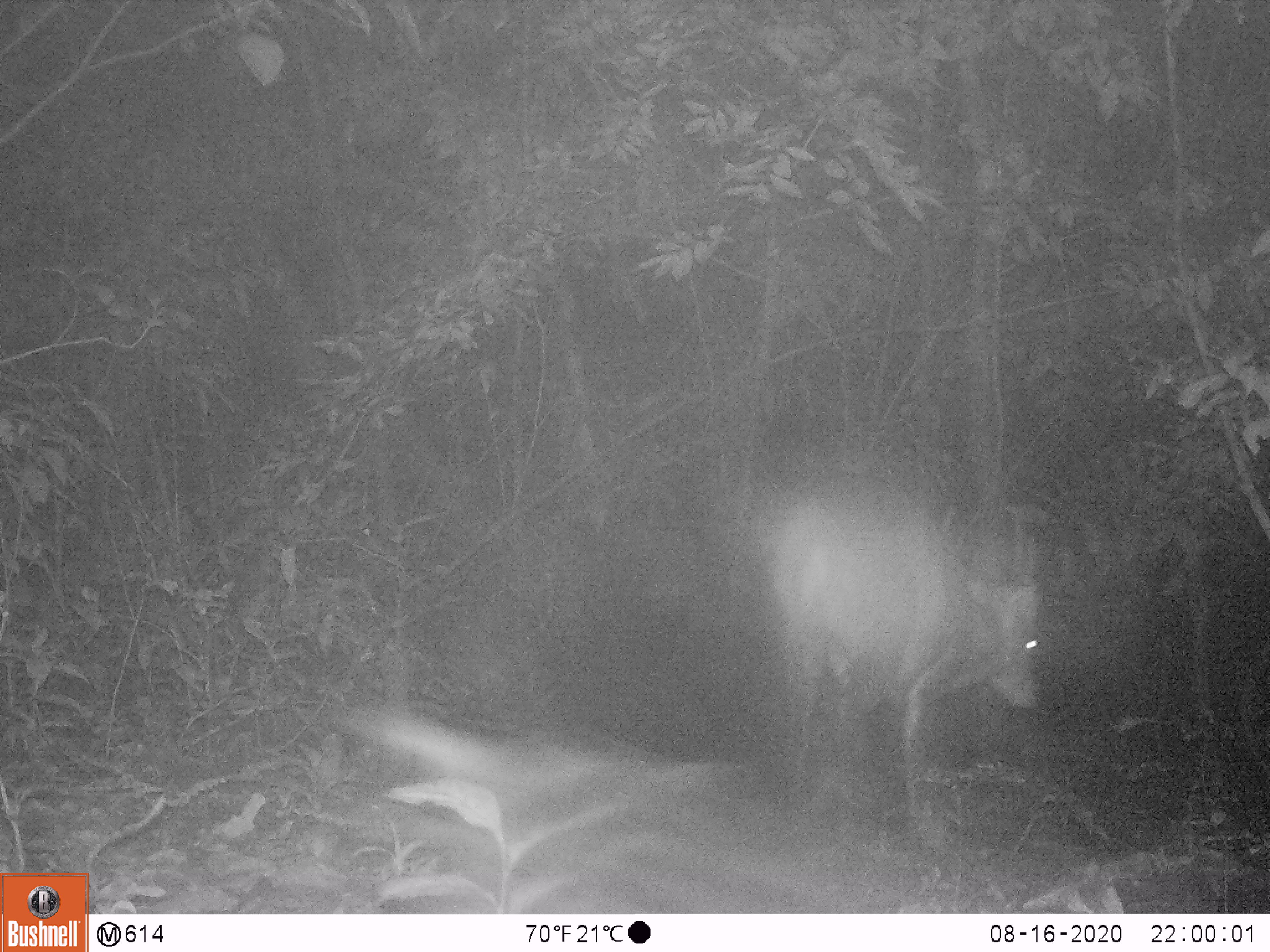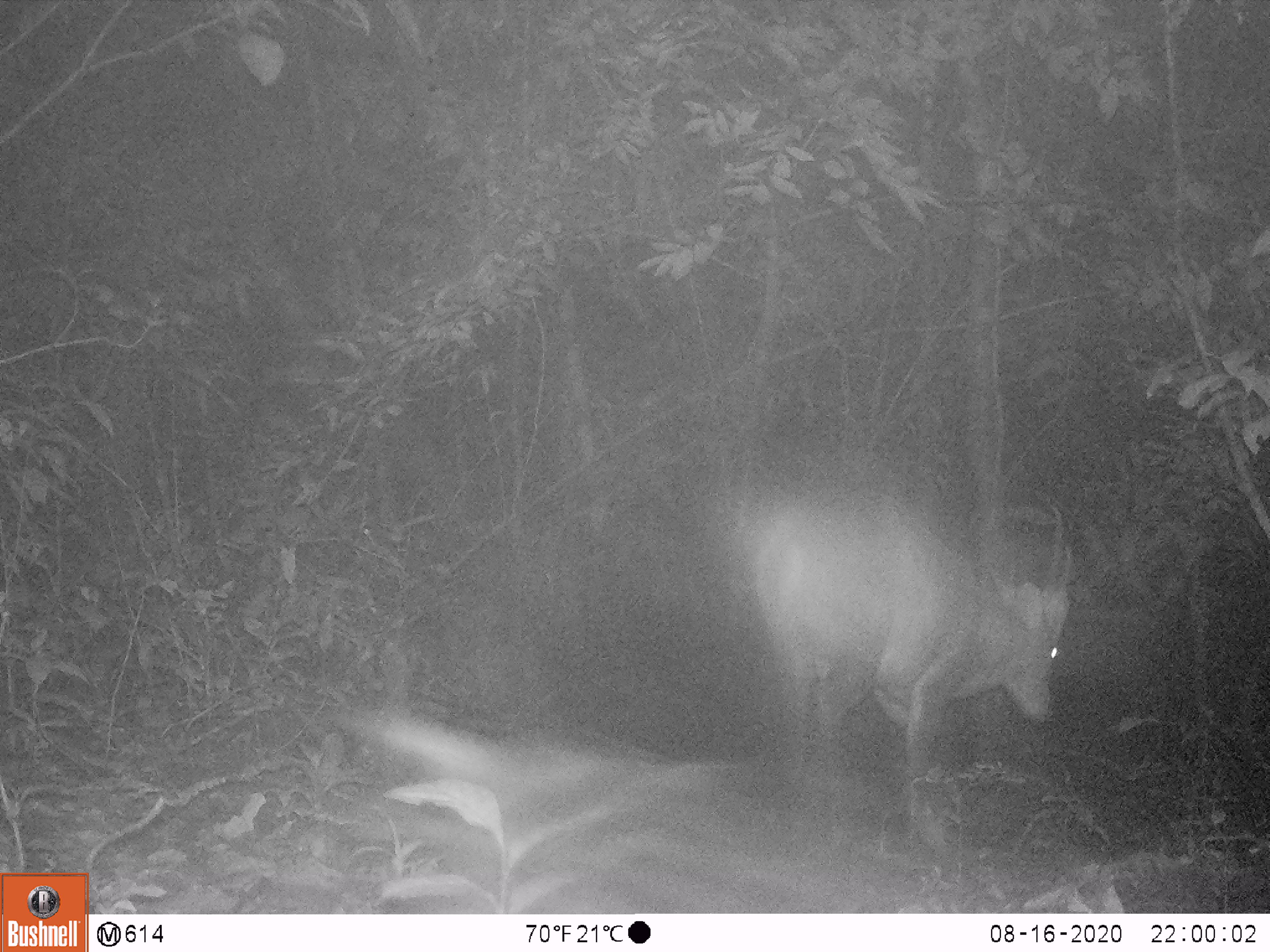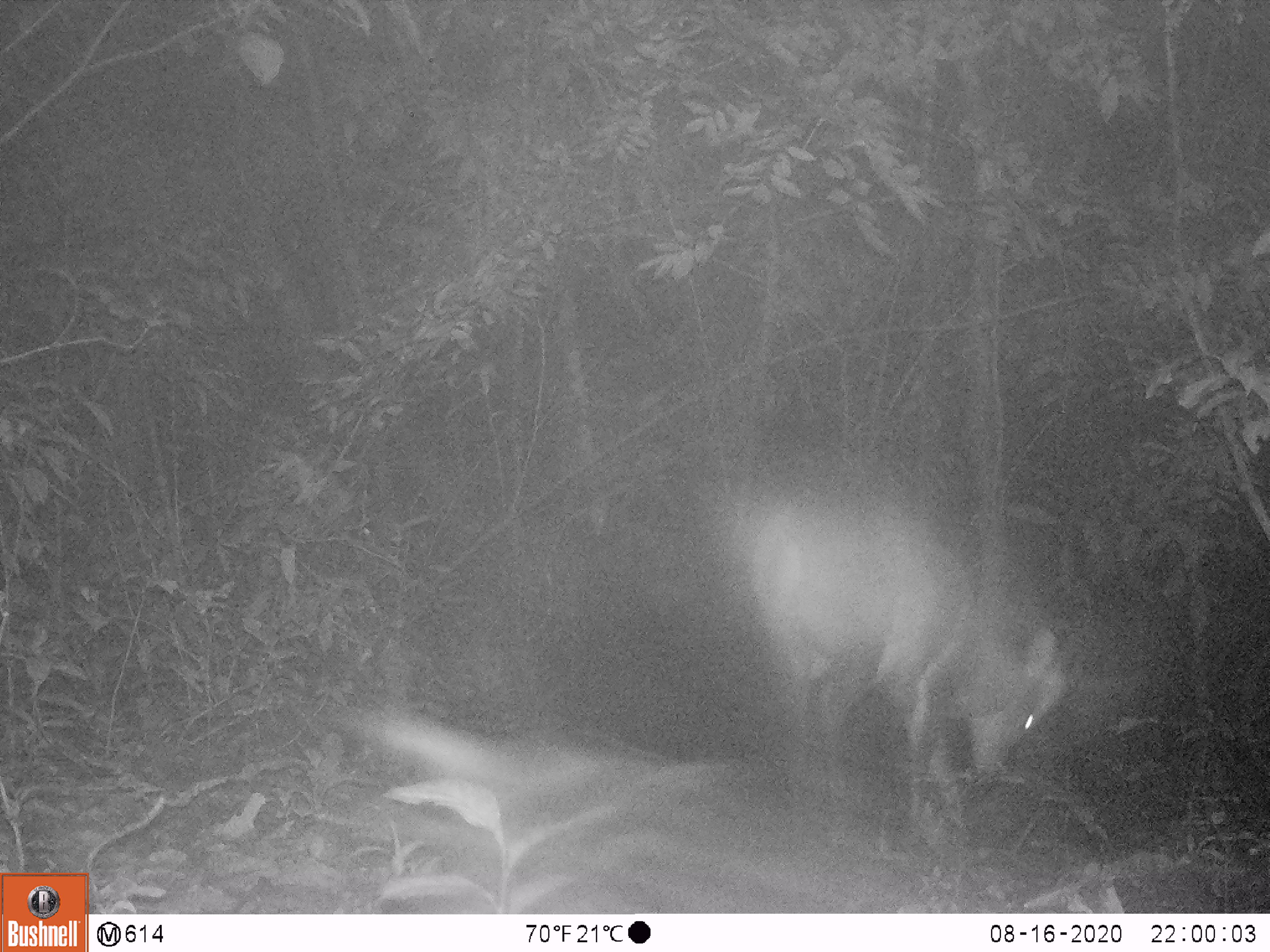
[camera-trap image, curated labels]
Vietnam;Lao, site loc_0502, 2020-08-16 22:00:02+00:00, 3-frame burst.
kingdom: Animalia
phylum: Chordata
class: Mammalia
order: Artiodactyla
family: Cervidae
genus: Muntiacus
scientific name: Muntiacus vuquangensis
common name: large-antlered muntjac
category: large antlered muntjac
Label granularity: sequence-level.